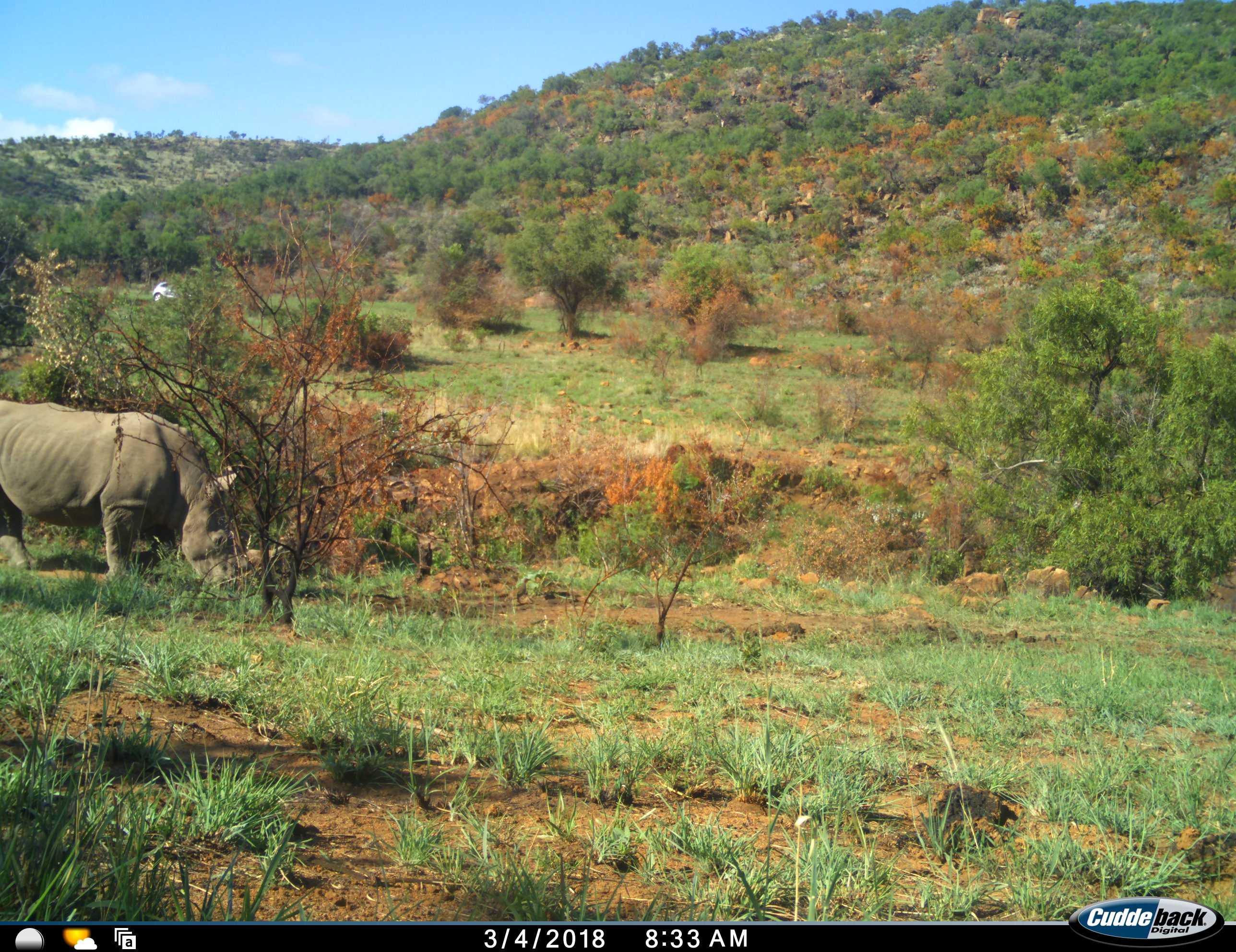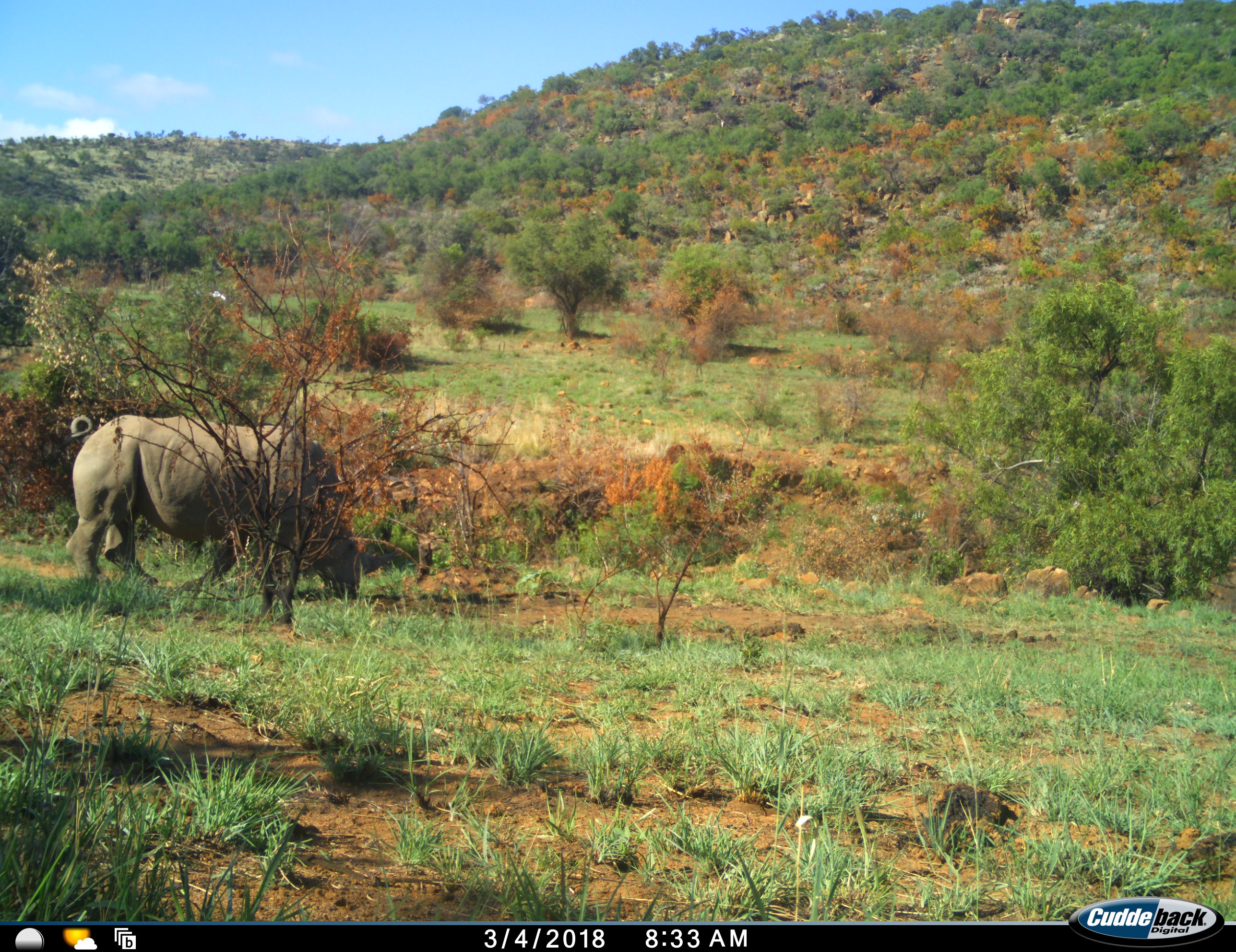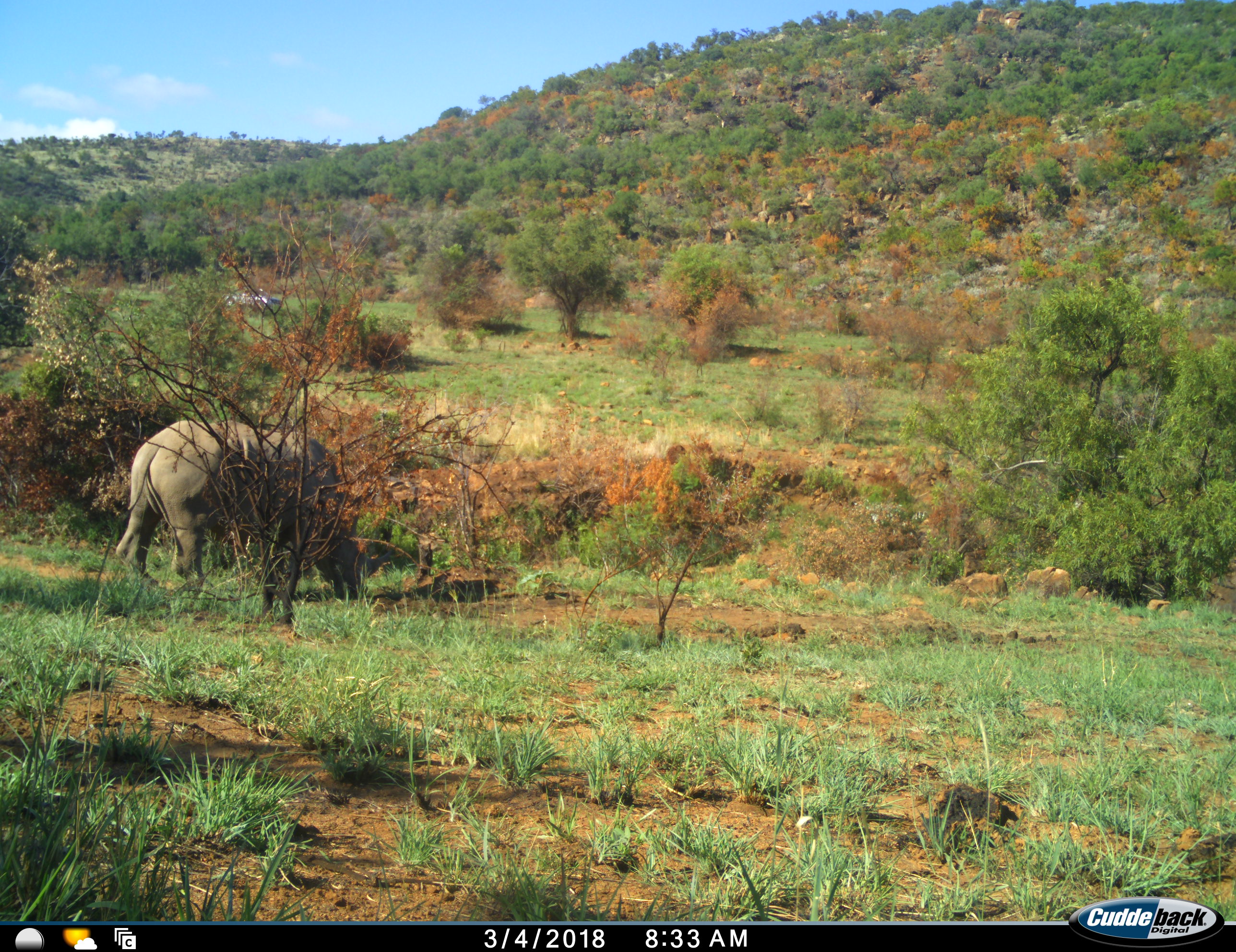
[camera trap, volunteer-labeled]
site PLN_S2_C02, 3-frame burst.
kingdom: Animalia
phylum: Chordata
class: Mammalia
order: Perissodactyla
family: Rhinocerotidae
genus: Ceratotherium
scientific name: Ceratotherium simum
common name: white rhinoceros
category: rhinoceroswhite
Rhinoceroswhite (white rhinoceros) (Ceratotherium simum), count 1. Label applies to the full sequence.